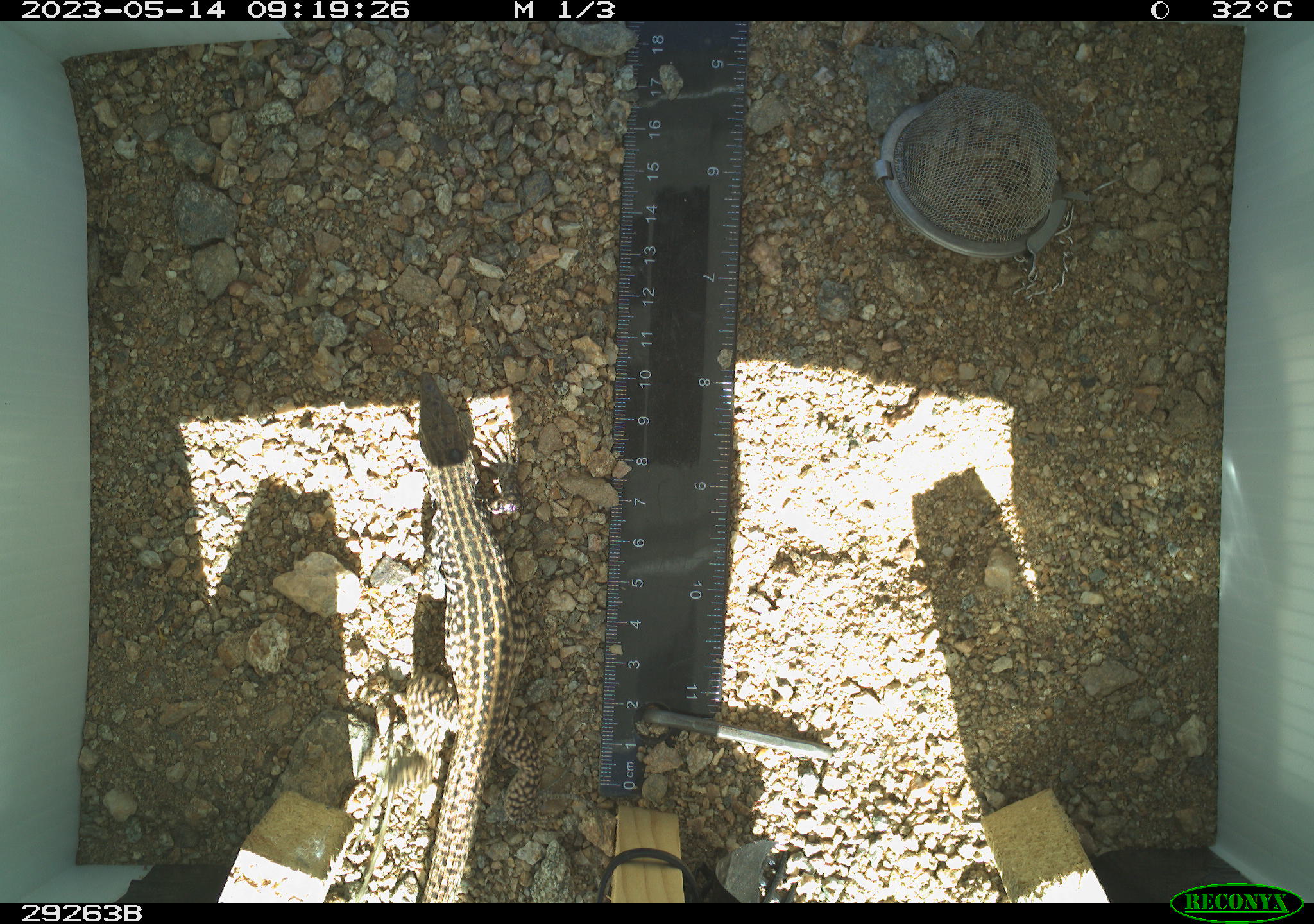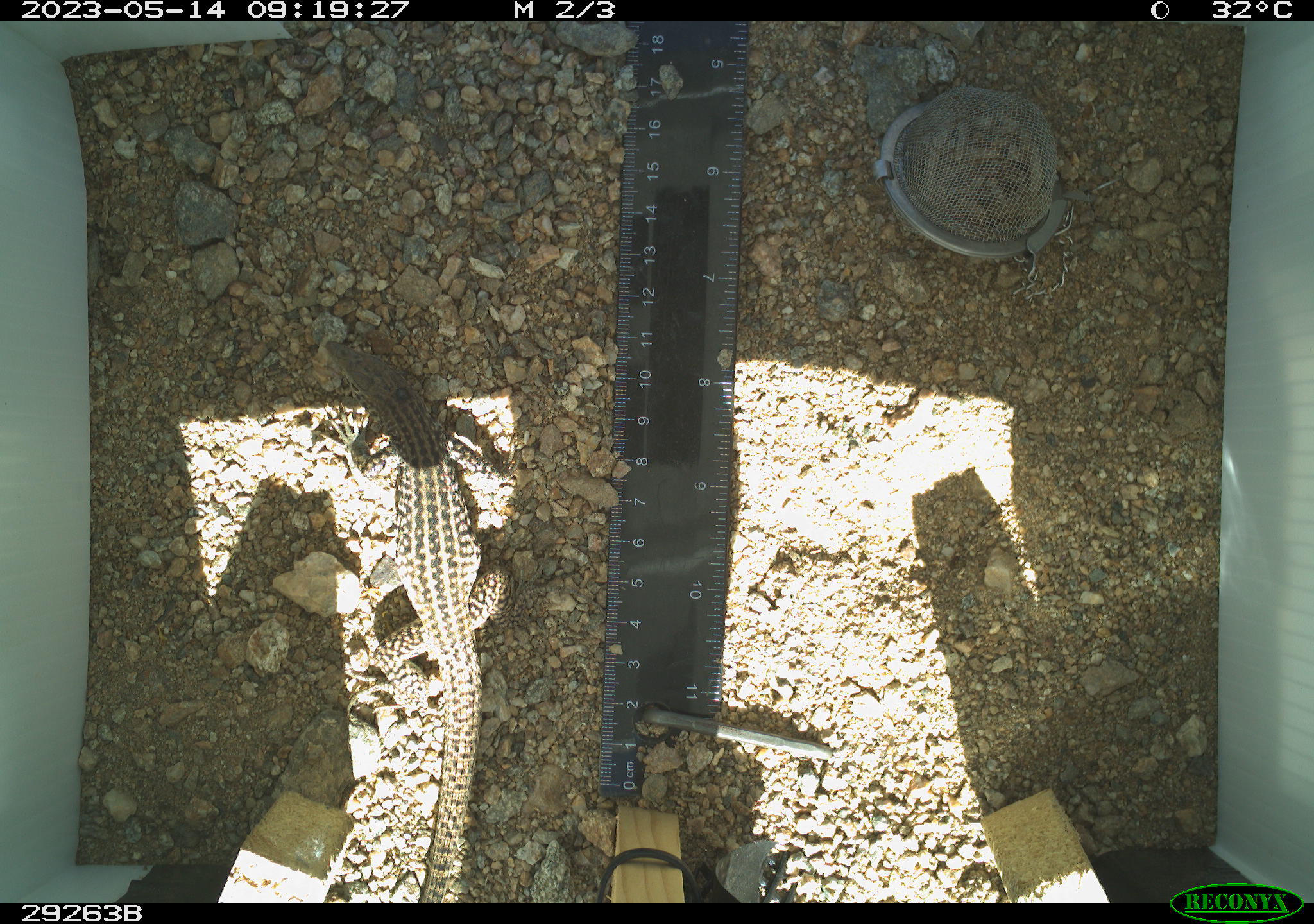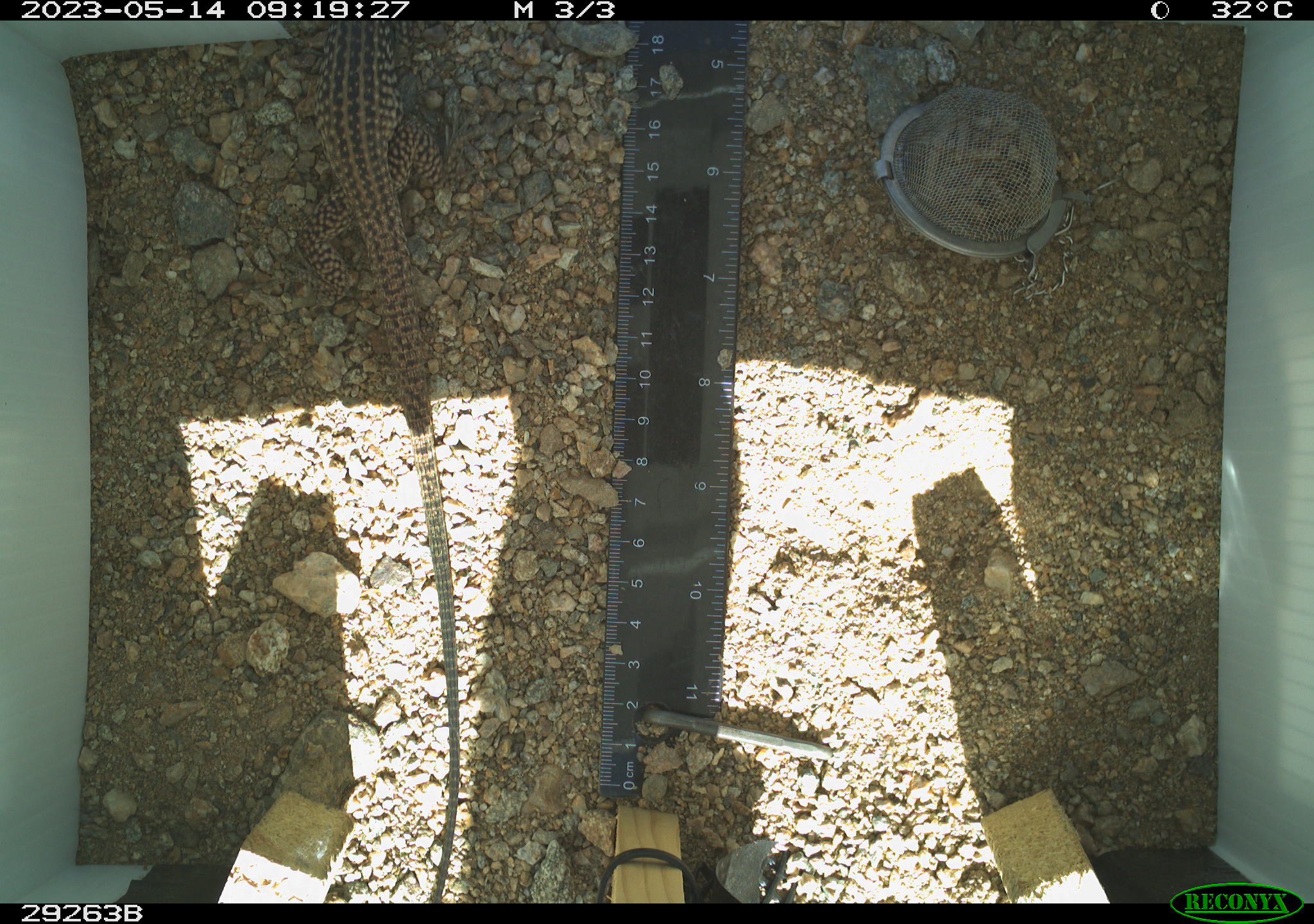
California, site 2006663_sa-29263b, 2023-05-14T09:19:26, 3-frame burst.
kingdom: Animalia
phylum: Chordata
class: Reptilia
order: Squamata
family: Teiidae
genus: Aspidoscelis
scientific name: Aspidoscelis tigris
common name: western whiptail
Western whiptail (Aspidoscelis tigris).